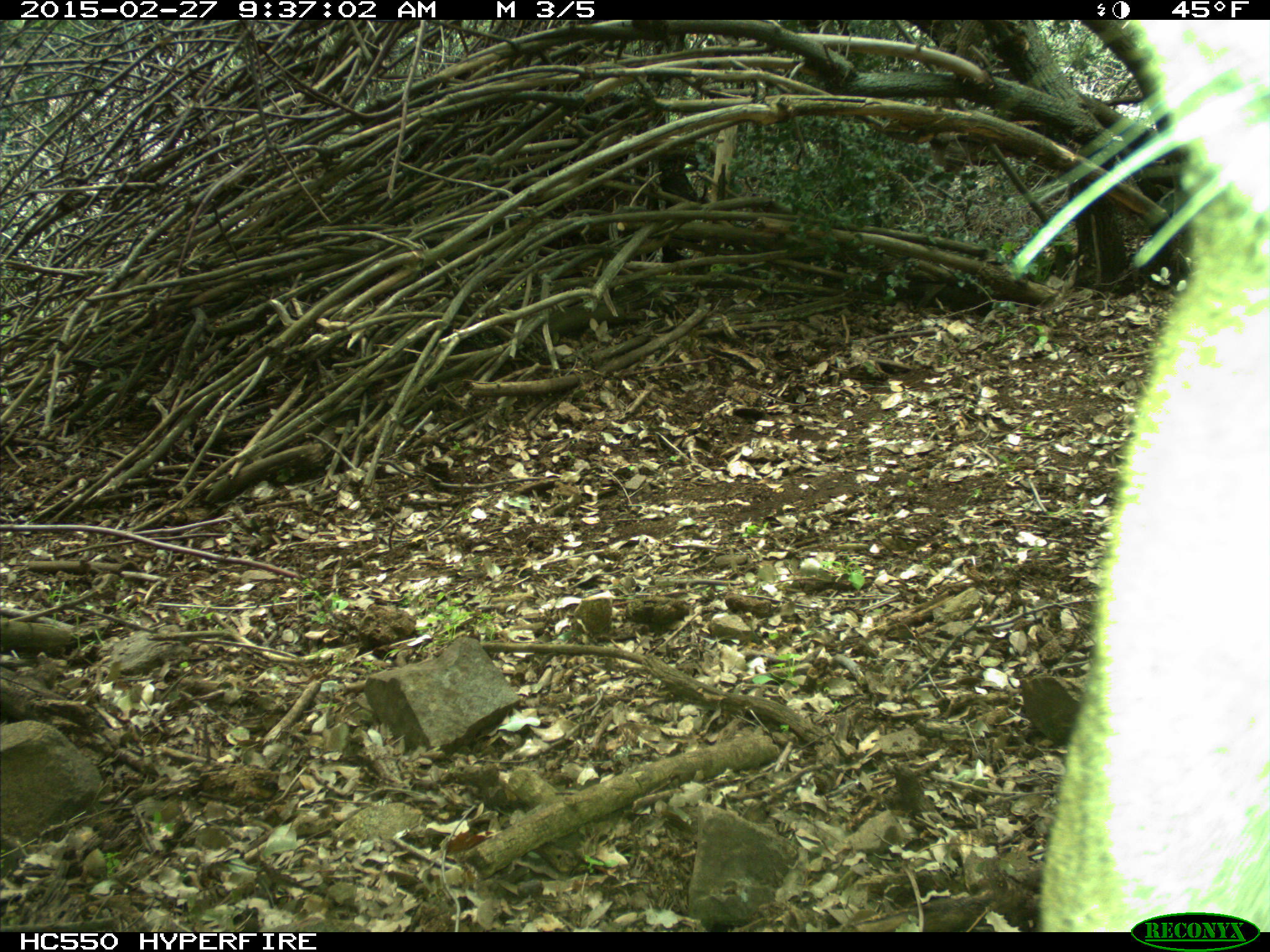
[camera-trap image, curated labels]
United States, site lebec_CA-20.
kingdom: Animalia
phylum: Chordata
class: Mammalia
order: Carnivora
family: Felidae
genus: Puma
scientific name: Puma concolor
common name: mountain lion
Puma concolor (mountain lion).